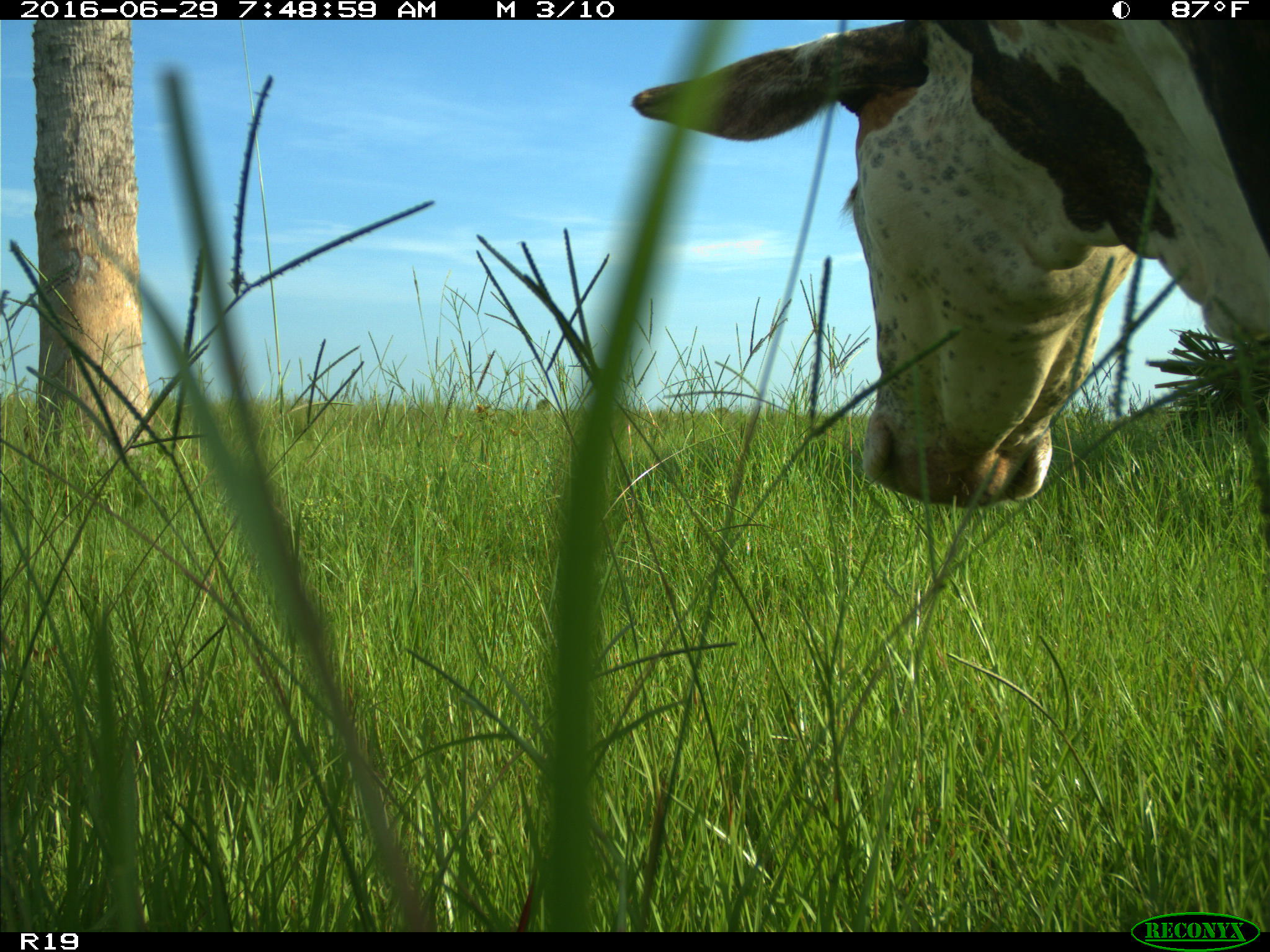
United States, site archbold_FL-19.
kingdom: Animalia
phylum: Chordata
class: Mammalia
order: Artiodactyla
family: Bovidae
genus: Bos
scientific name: Bos taurus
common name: domestic cow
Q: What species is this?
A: Bos taurus (domestic cow).